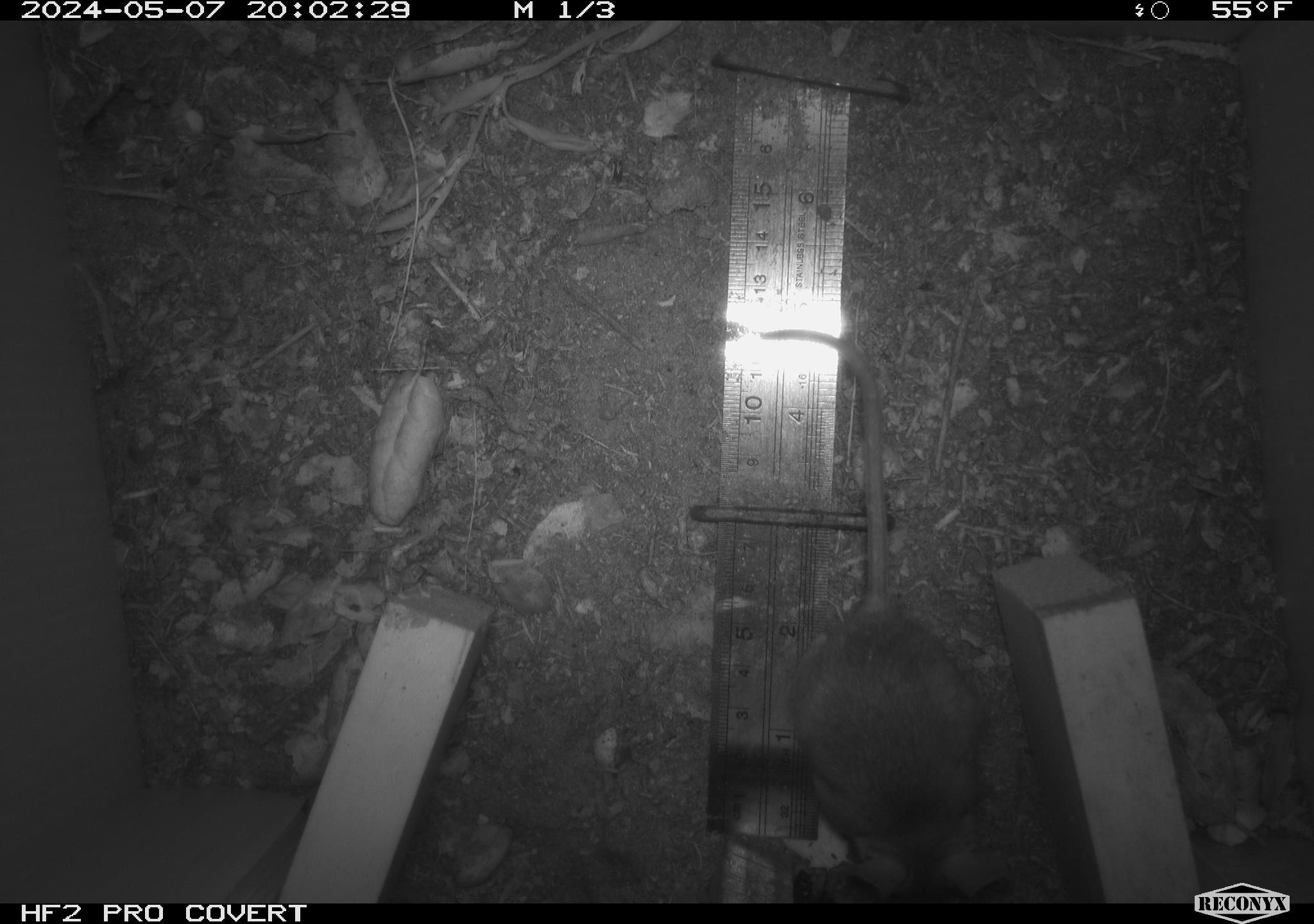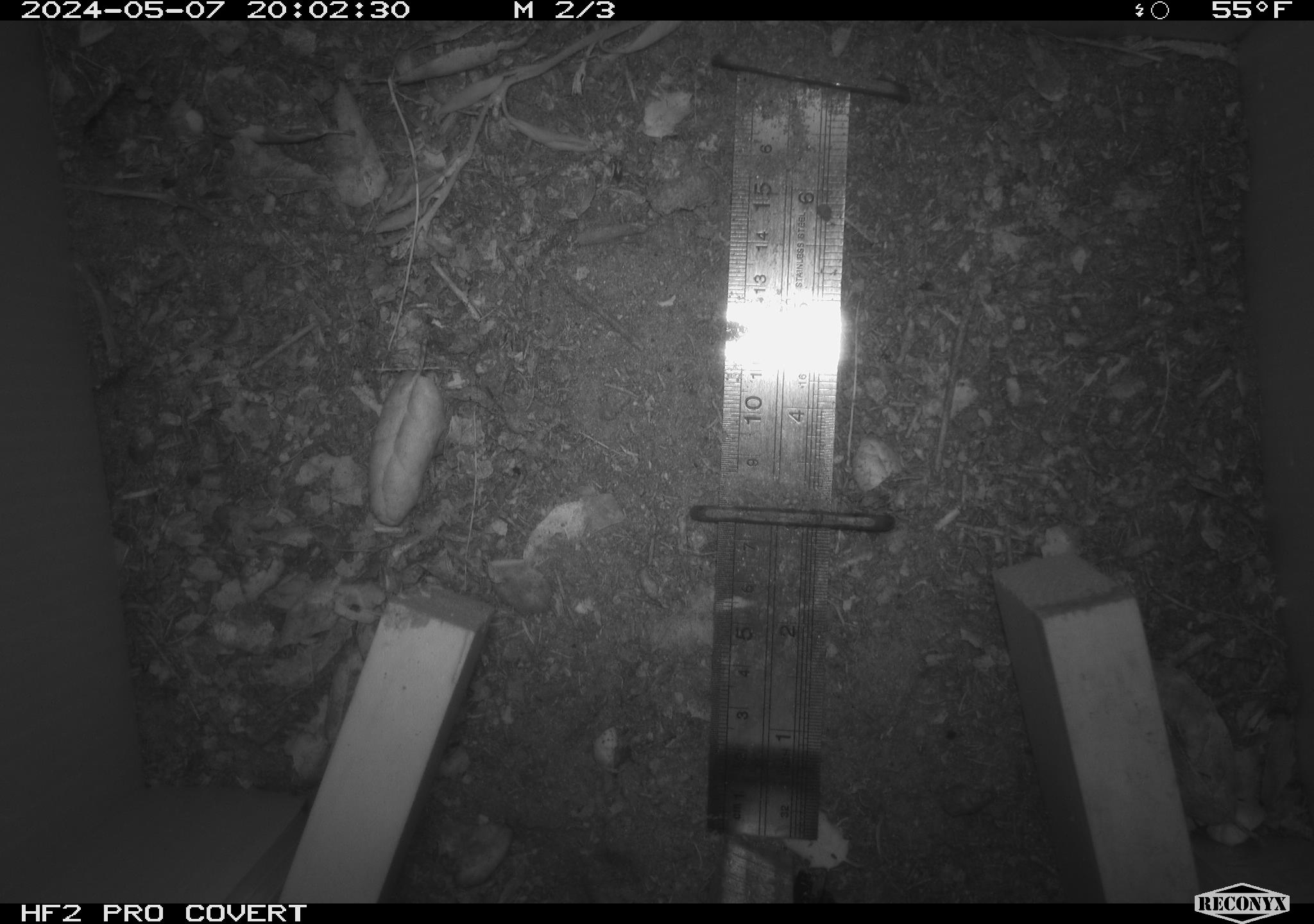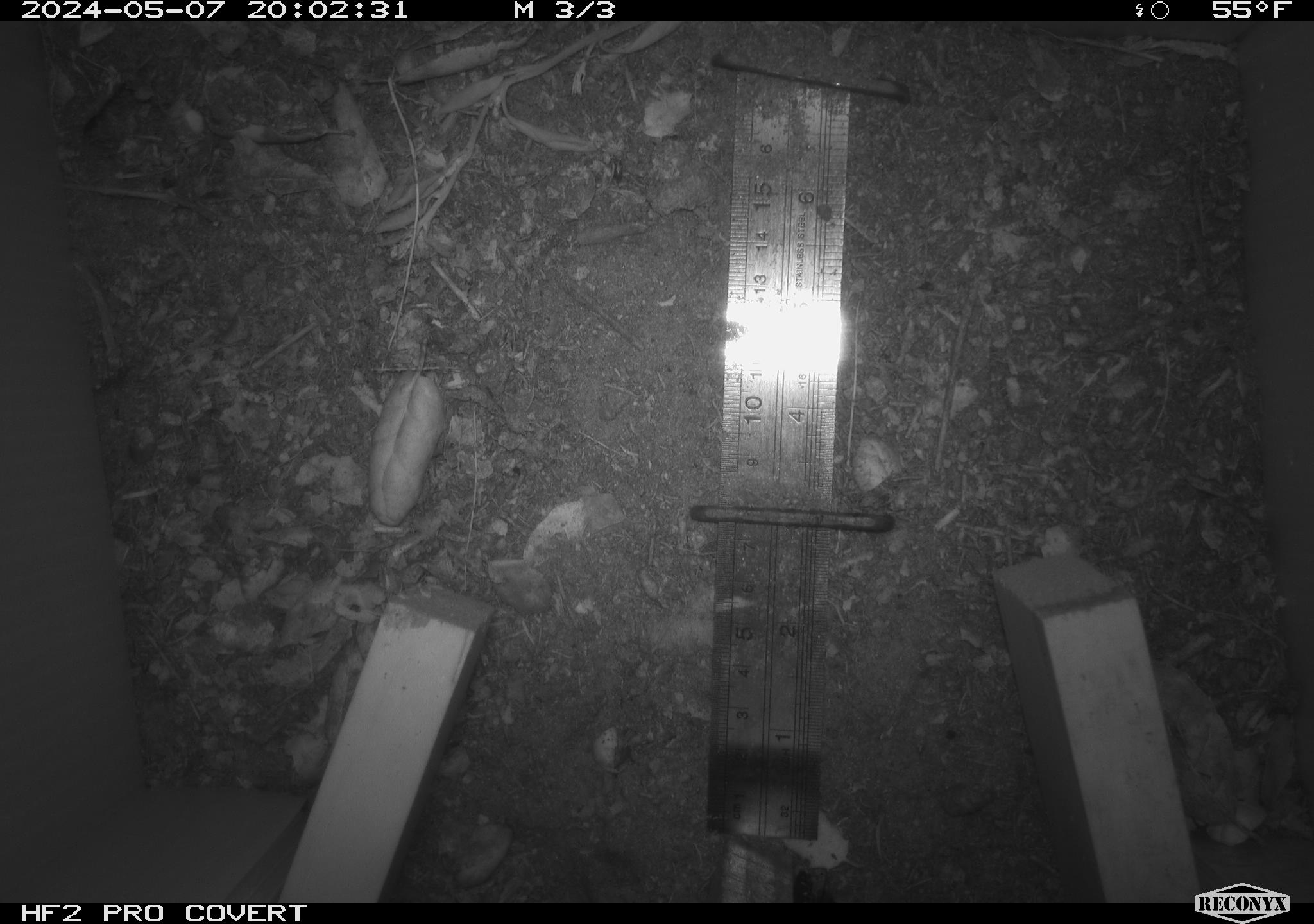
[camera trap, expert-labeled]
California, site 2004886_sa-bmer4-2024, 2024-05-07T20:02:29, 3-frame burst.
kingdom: Animalia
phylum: Chordata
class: Mammalia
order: Rodentia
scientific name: Rodentia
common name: mouse species